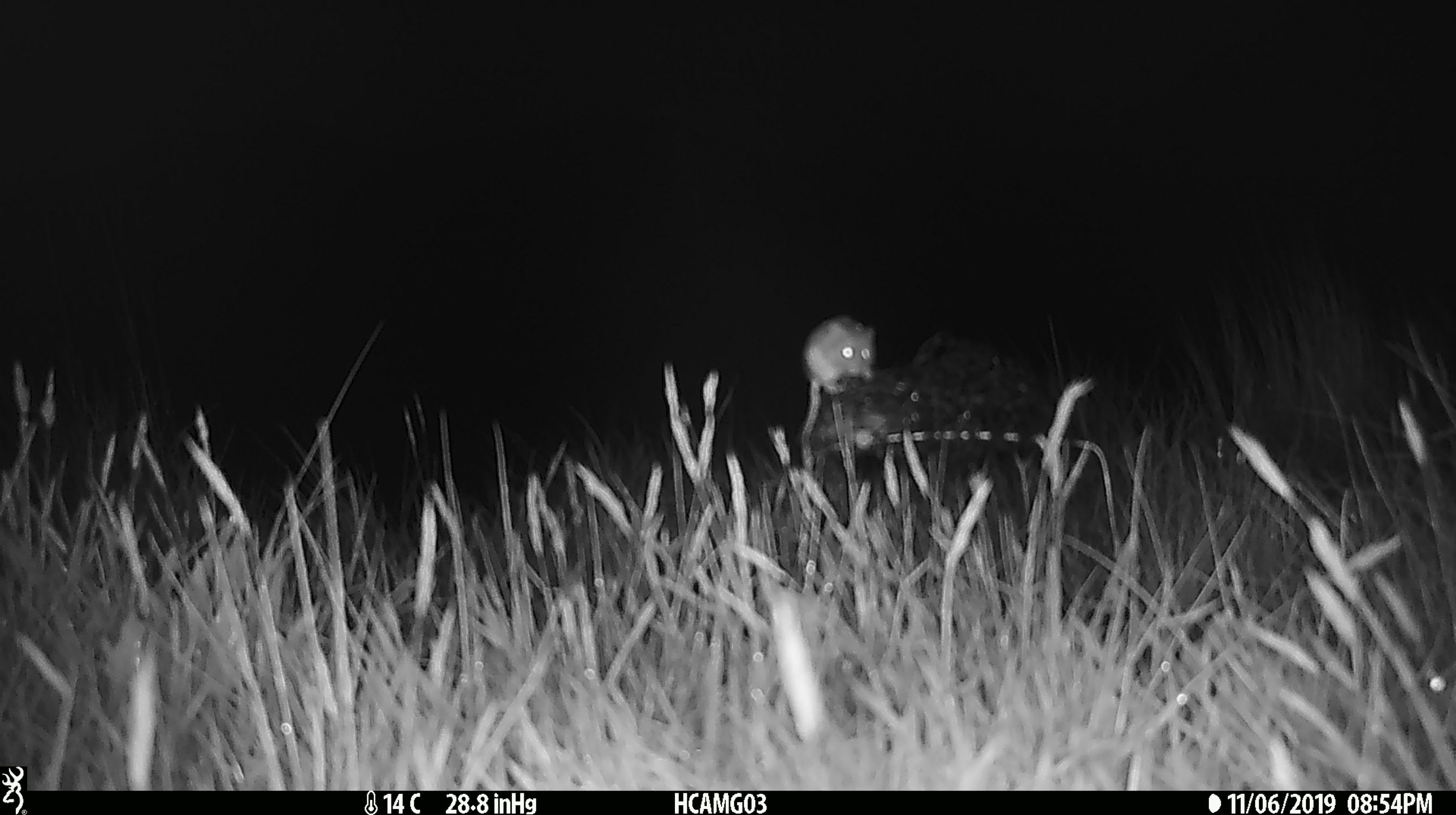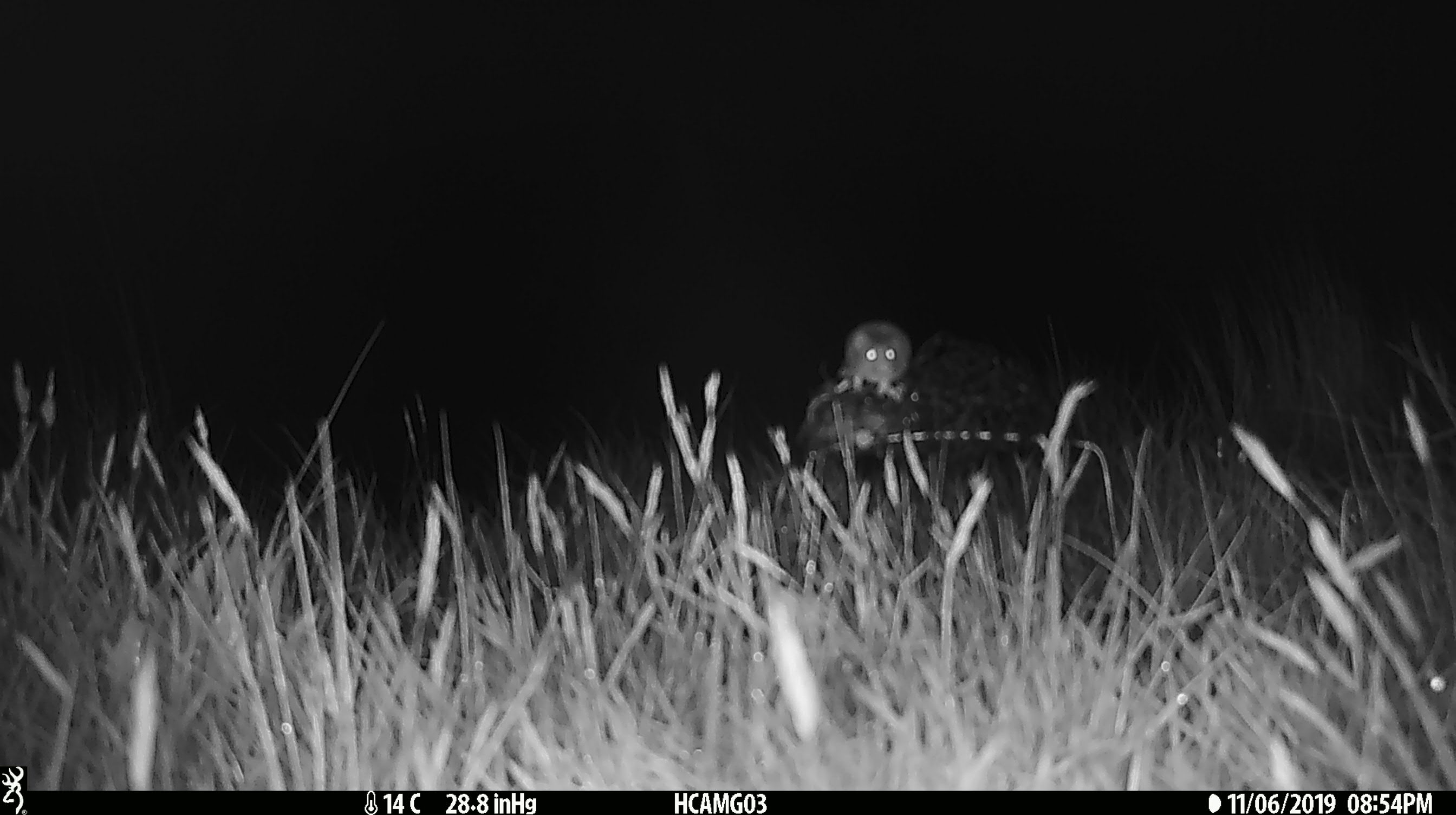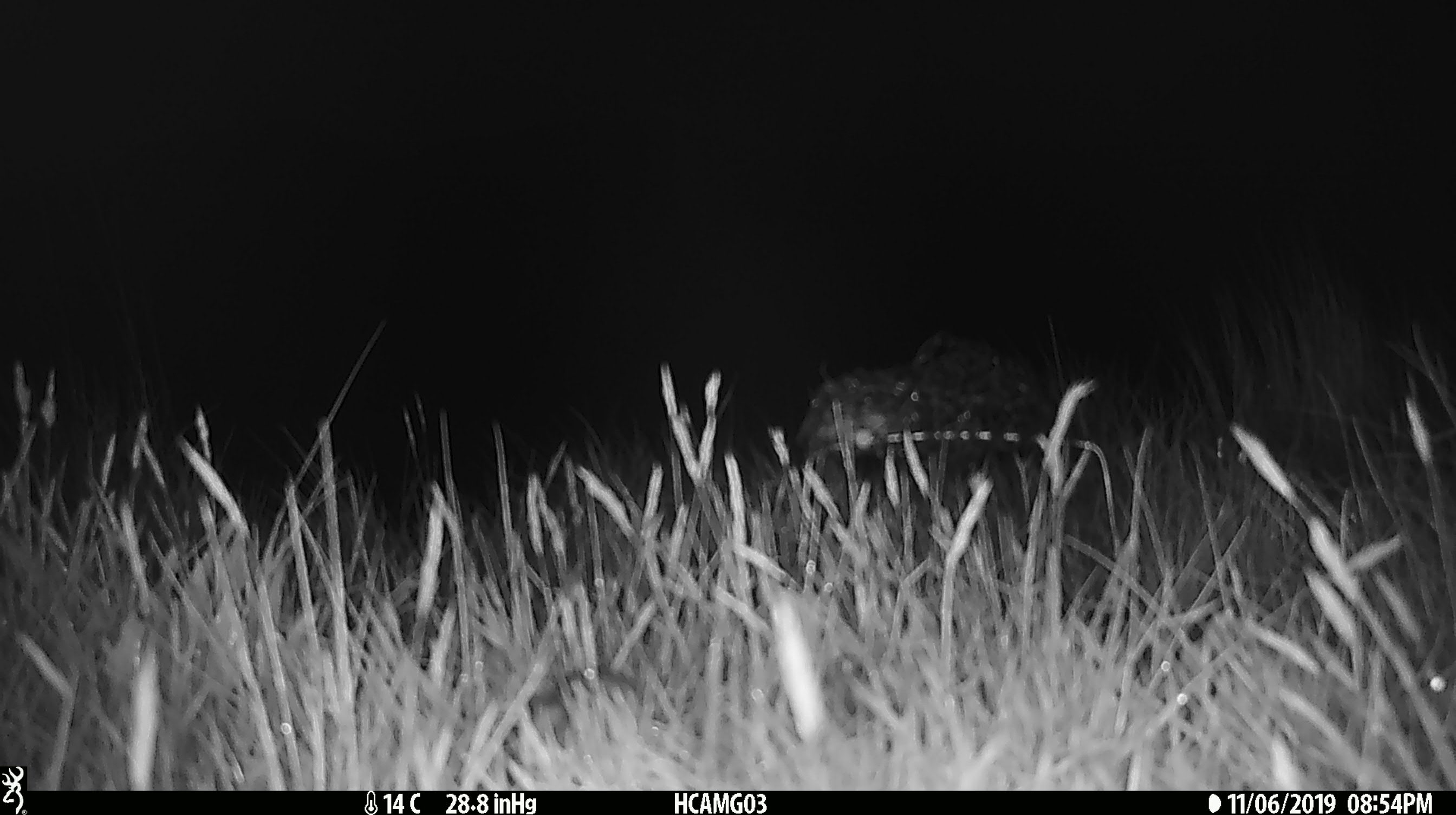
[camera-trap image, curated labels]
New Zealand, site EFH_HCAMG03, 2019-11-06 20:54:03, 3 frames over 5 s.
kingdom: Animalia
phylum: Chordata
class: Mammalia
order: Rodentia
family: Muridae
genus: Mus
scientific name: Mus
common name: mouse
Mouse (Mus).